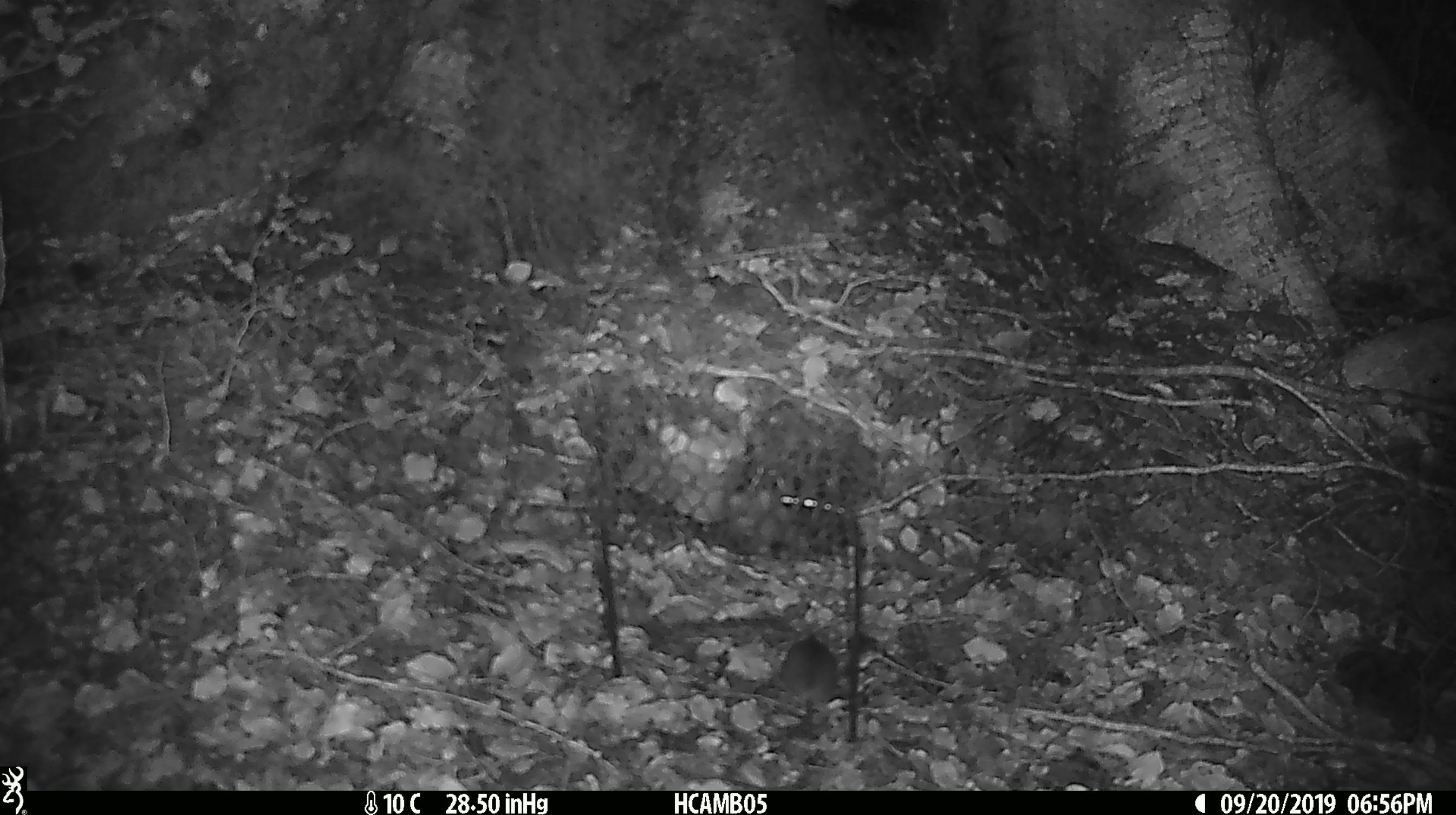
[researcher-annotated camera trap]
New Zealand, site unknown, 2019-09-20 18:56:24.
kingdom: Animalia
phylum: Chordata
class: Mammalia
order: Rodentia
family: Muridae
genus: Mus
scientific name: Mus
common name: mouse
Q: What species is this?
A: Mouse (Mus).